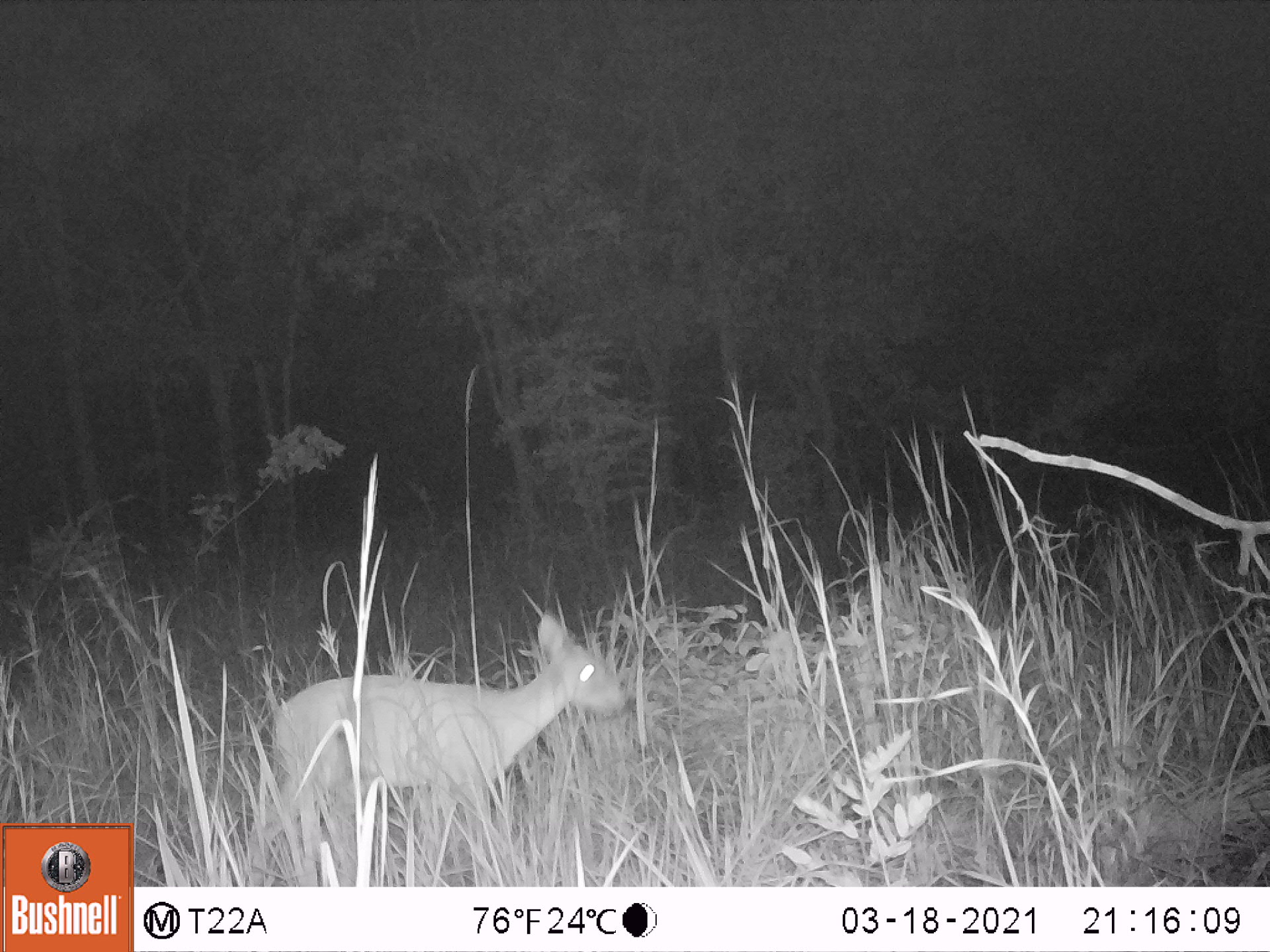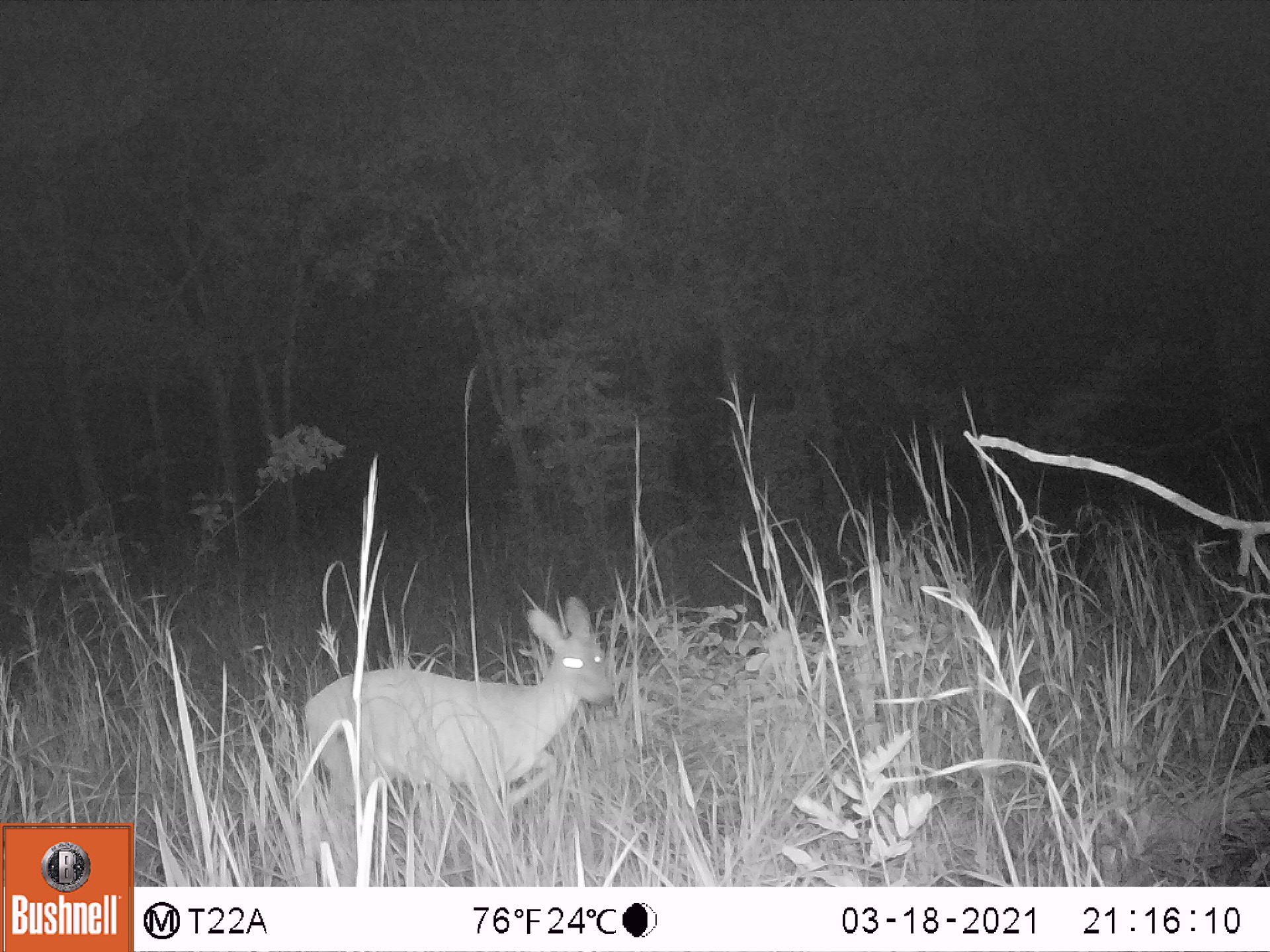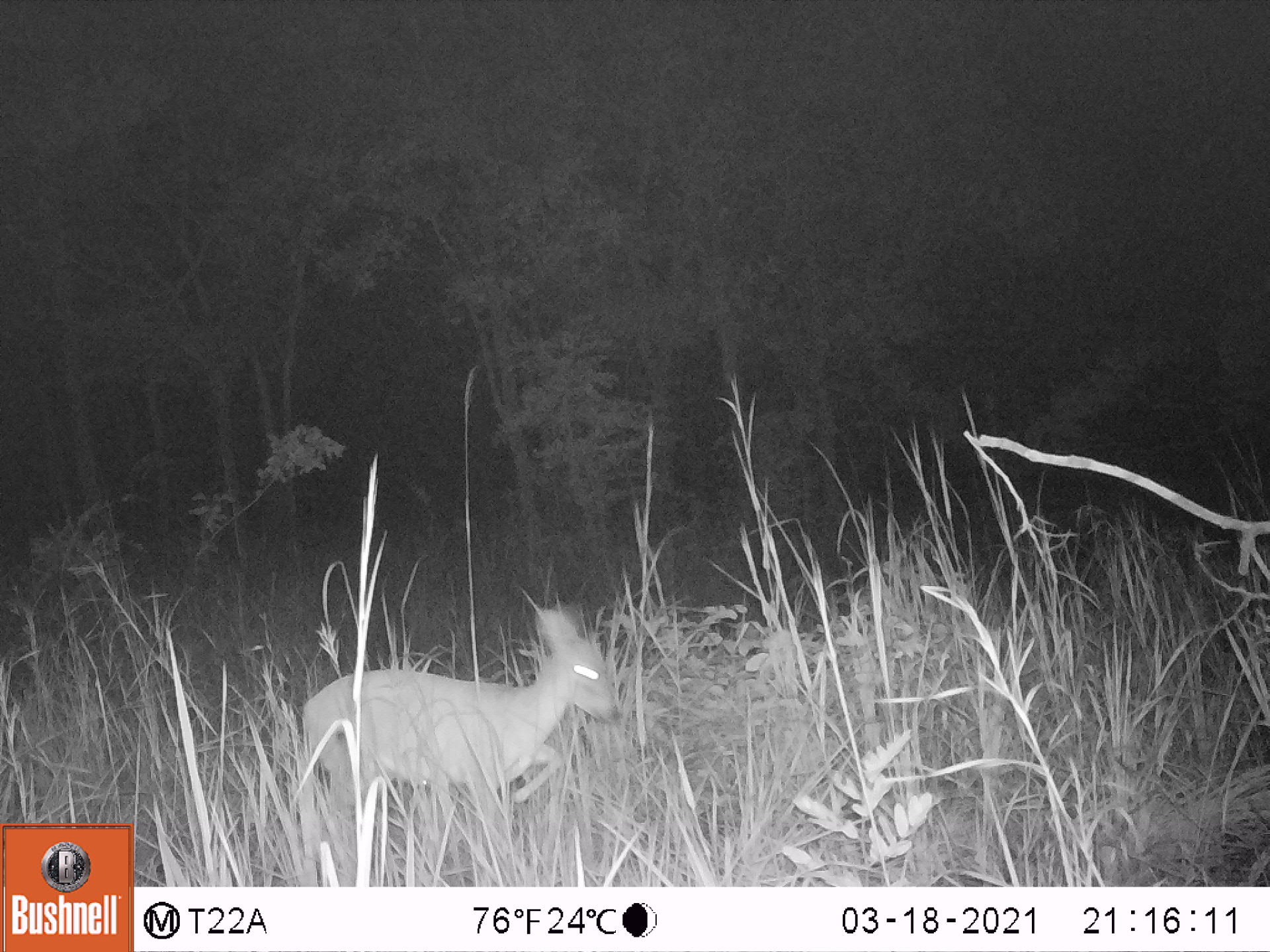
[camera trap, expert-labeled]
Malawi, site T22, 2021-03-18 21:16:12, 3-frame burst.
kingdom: Animalia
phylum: Chordata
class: Mammalia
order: Artiodactyla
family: Bovidae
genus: Sylvicapra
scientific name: Sylvicapra grimmia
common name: common duiker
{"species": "common duiker (Sylvicapra grimmia)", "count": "1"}